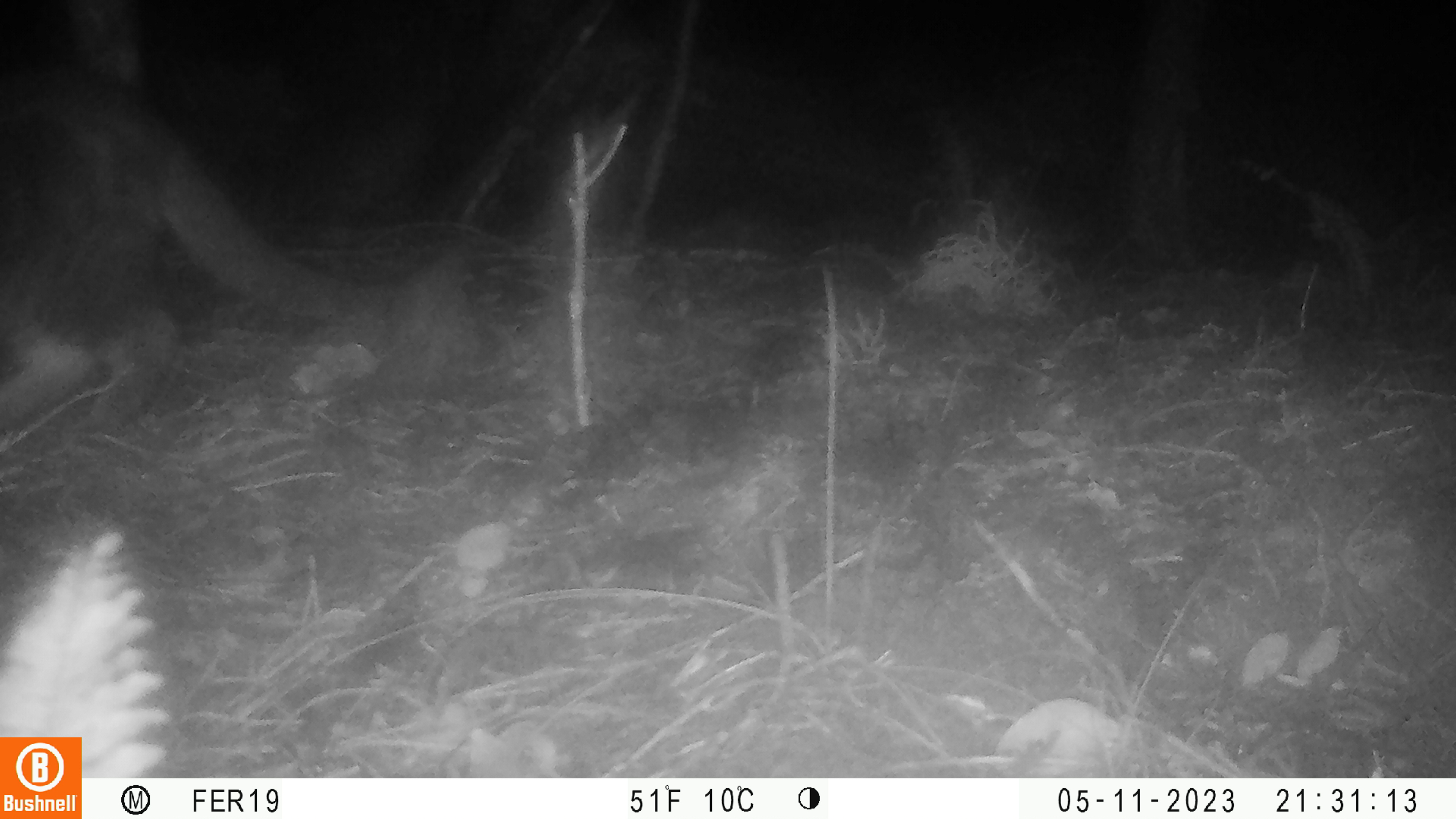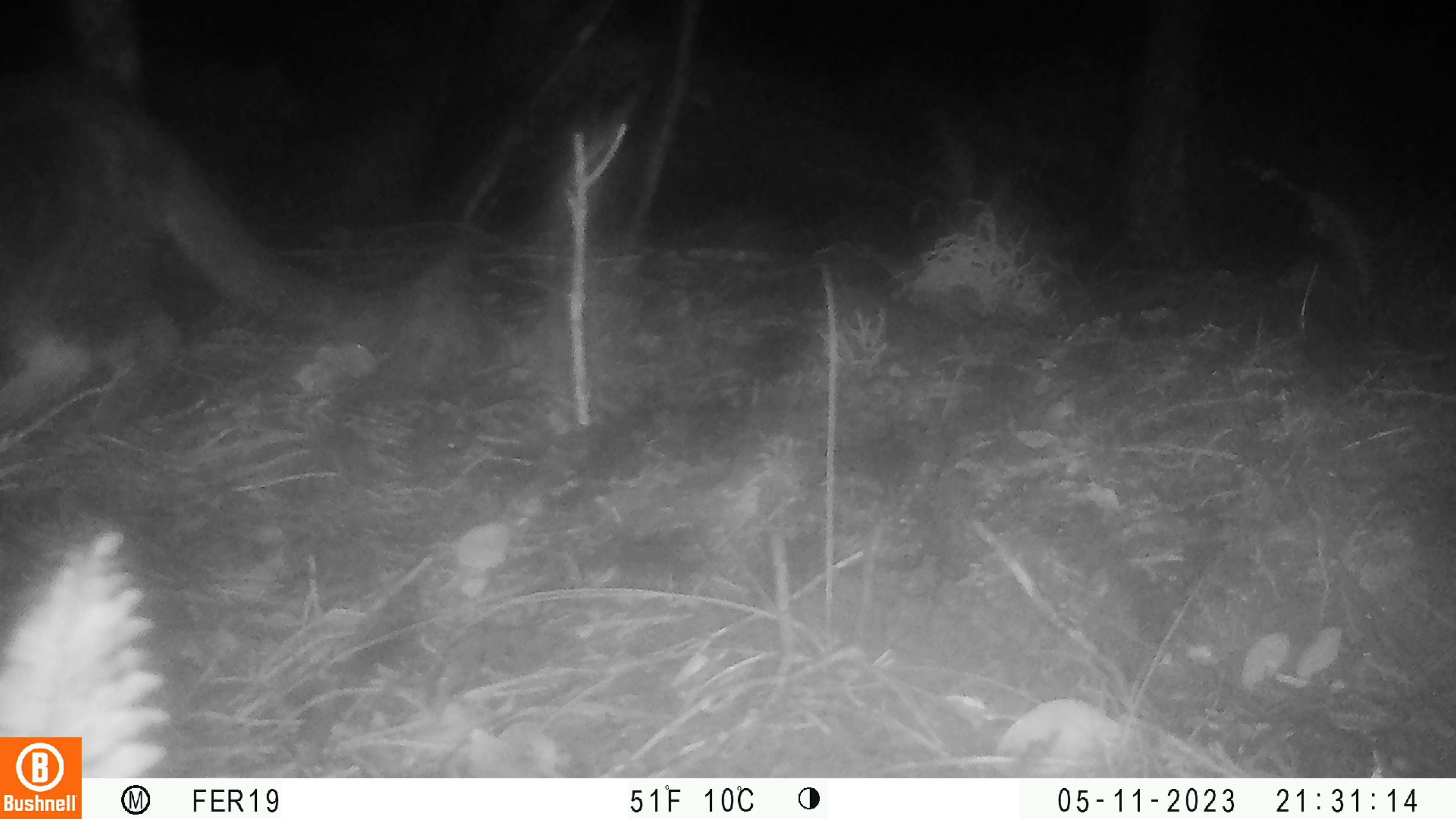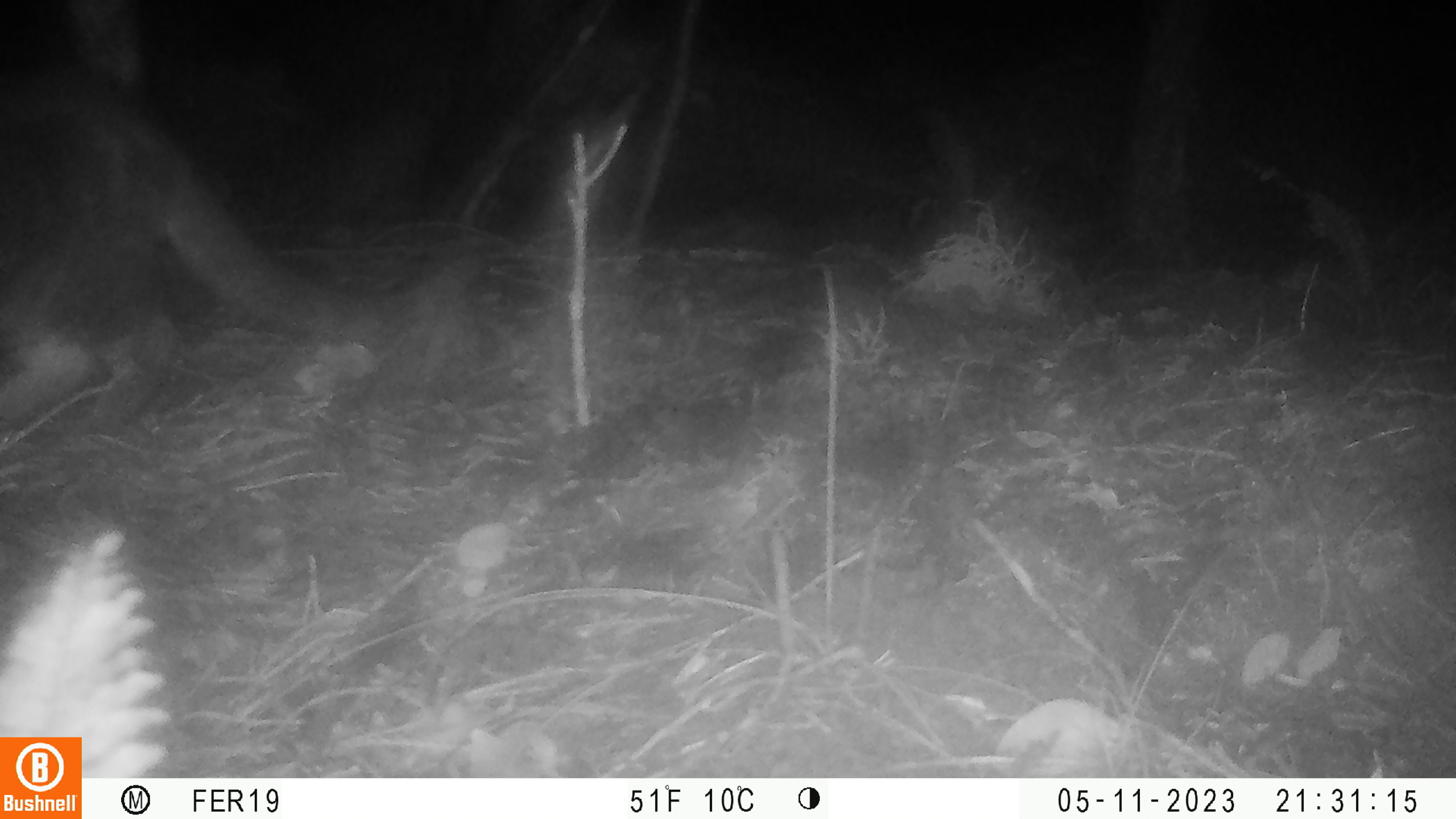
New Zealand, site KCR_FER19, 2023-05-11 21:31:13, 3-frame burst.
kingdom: Animalia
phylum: Chordata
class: Mammalia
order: Carnivora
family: Felidae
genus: Felis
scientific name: Felis catus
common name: domestic cat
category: cat